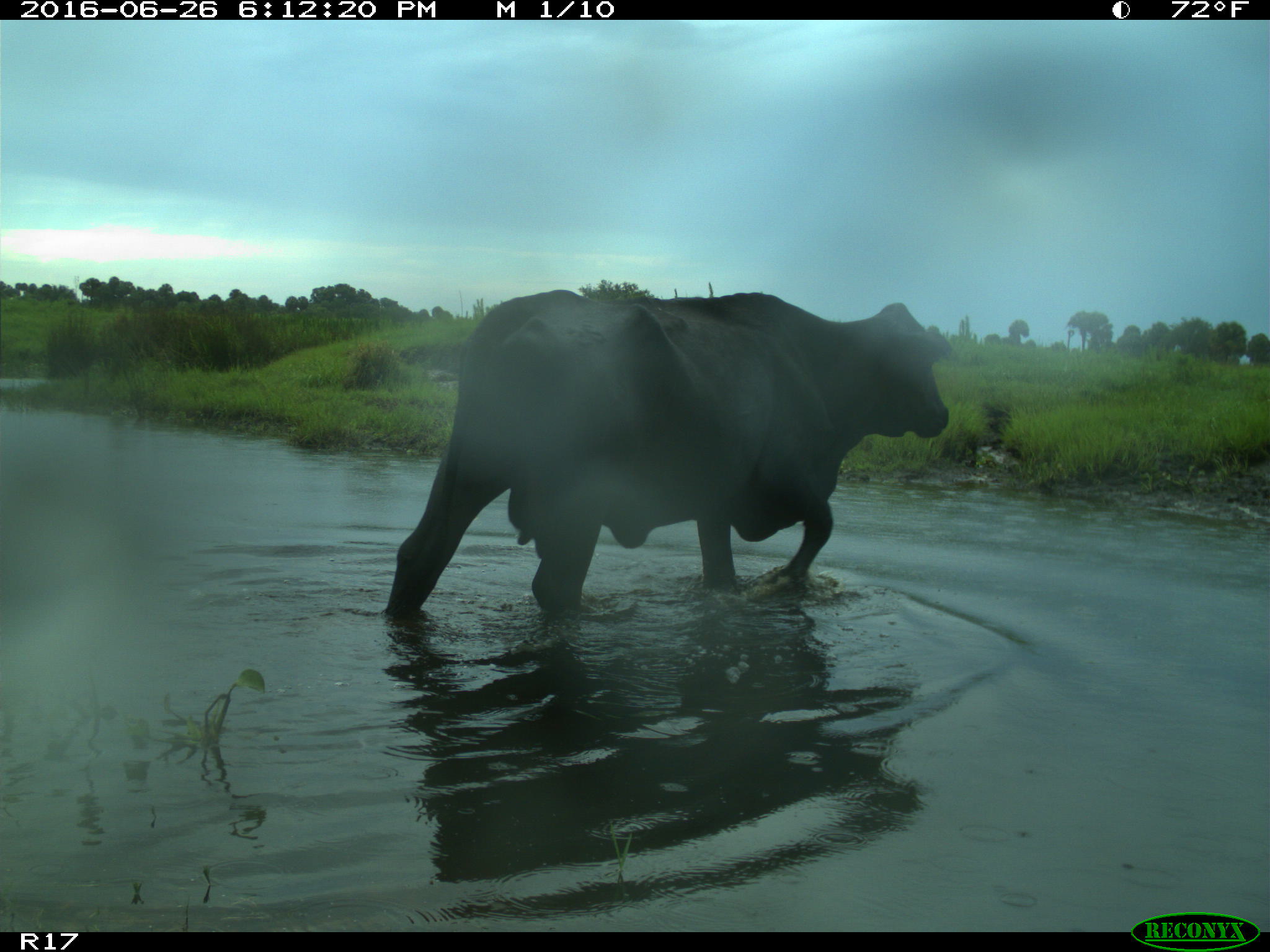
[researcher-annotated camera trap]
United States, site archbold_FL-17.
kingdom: Animalia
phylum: Chordata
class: Mammalia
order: Artiodactyla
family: Bovidae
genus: Bos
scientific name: Bos taurus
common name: domestic cow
Bos taurus (domestic cow).